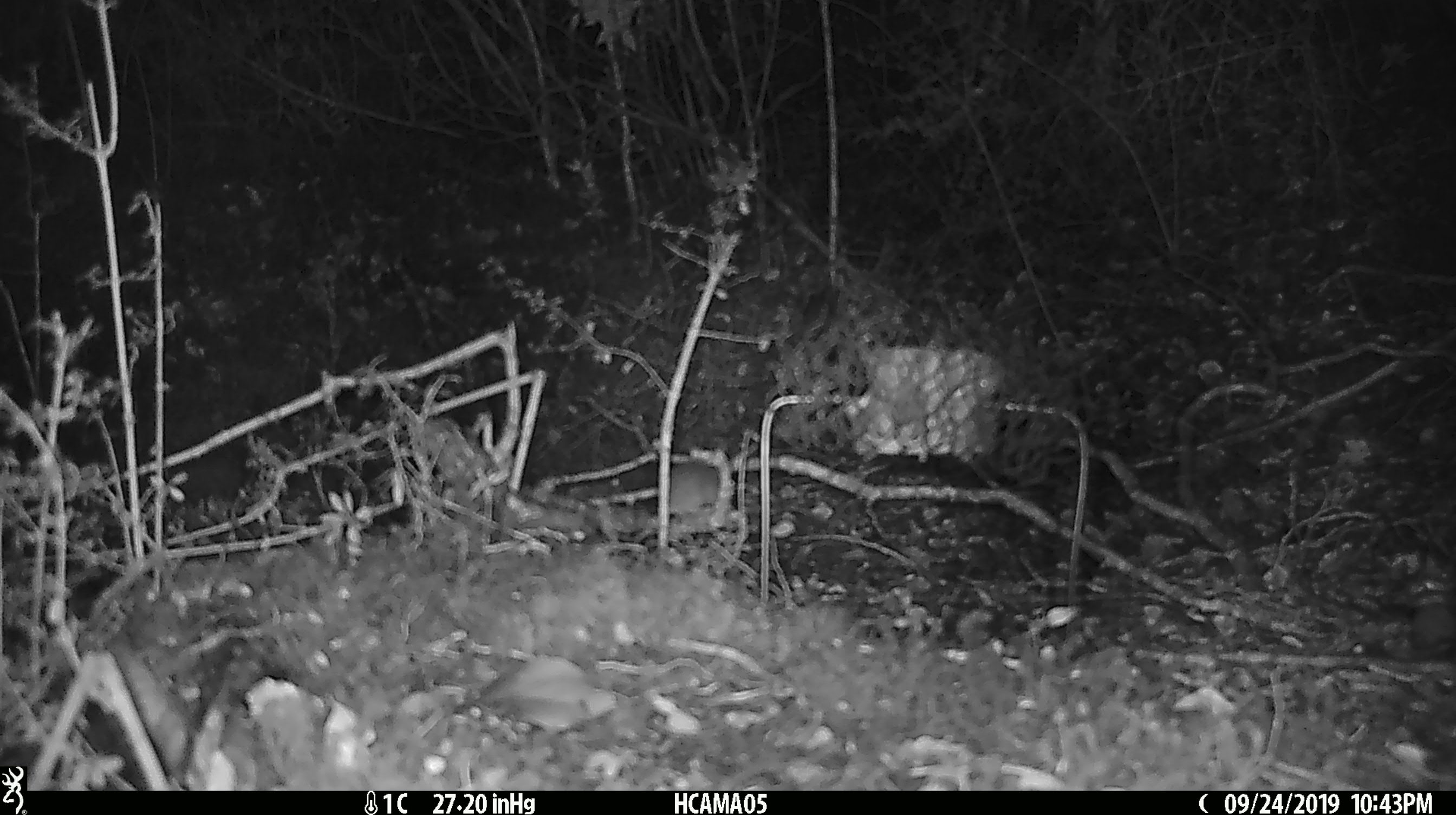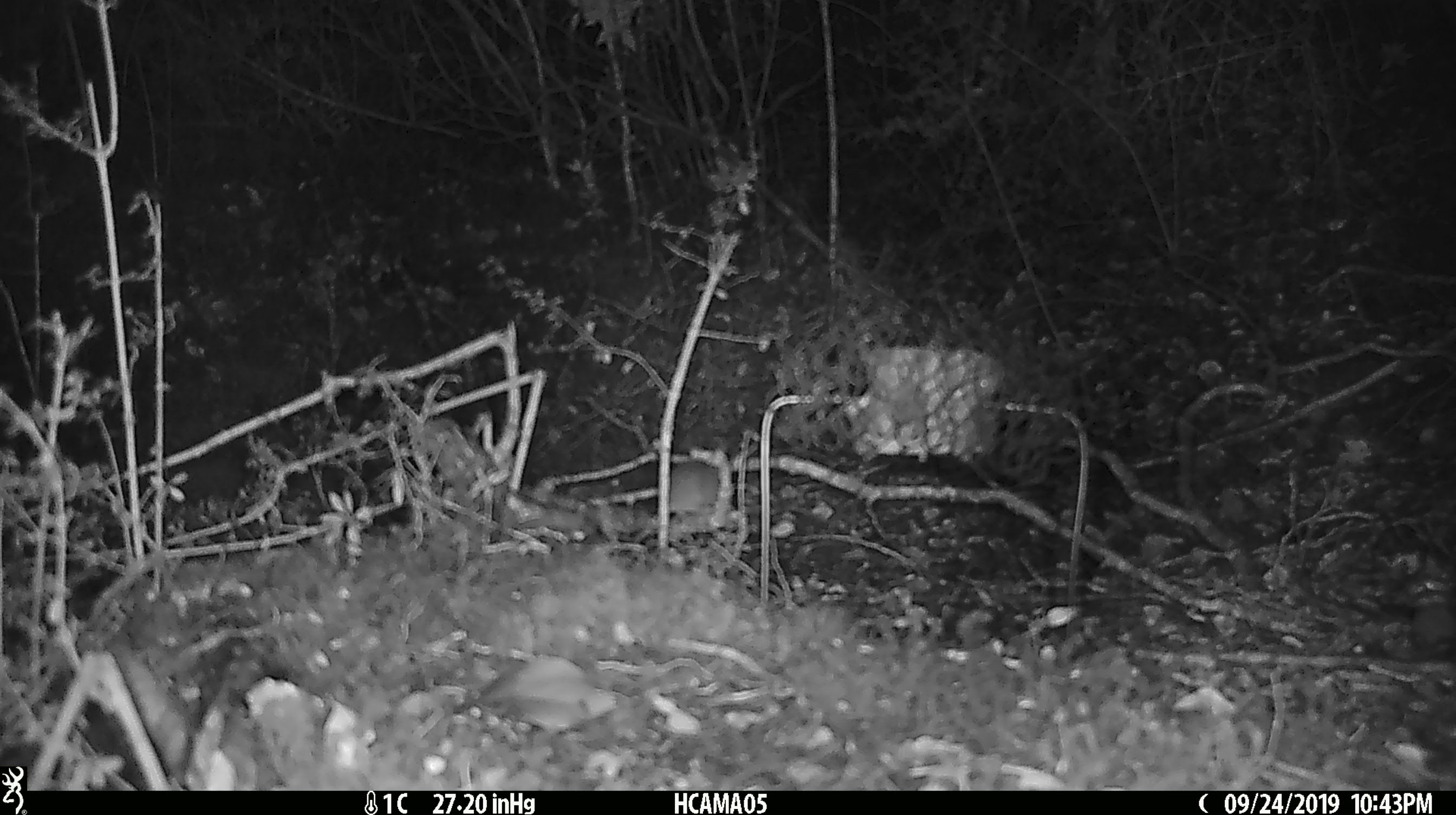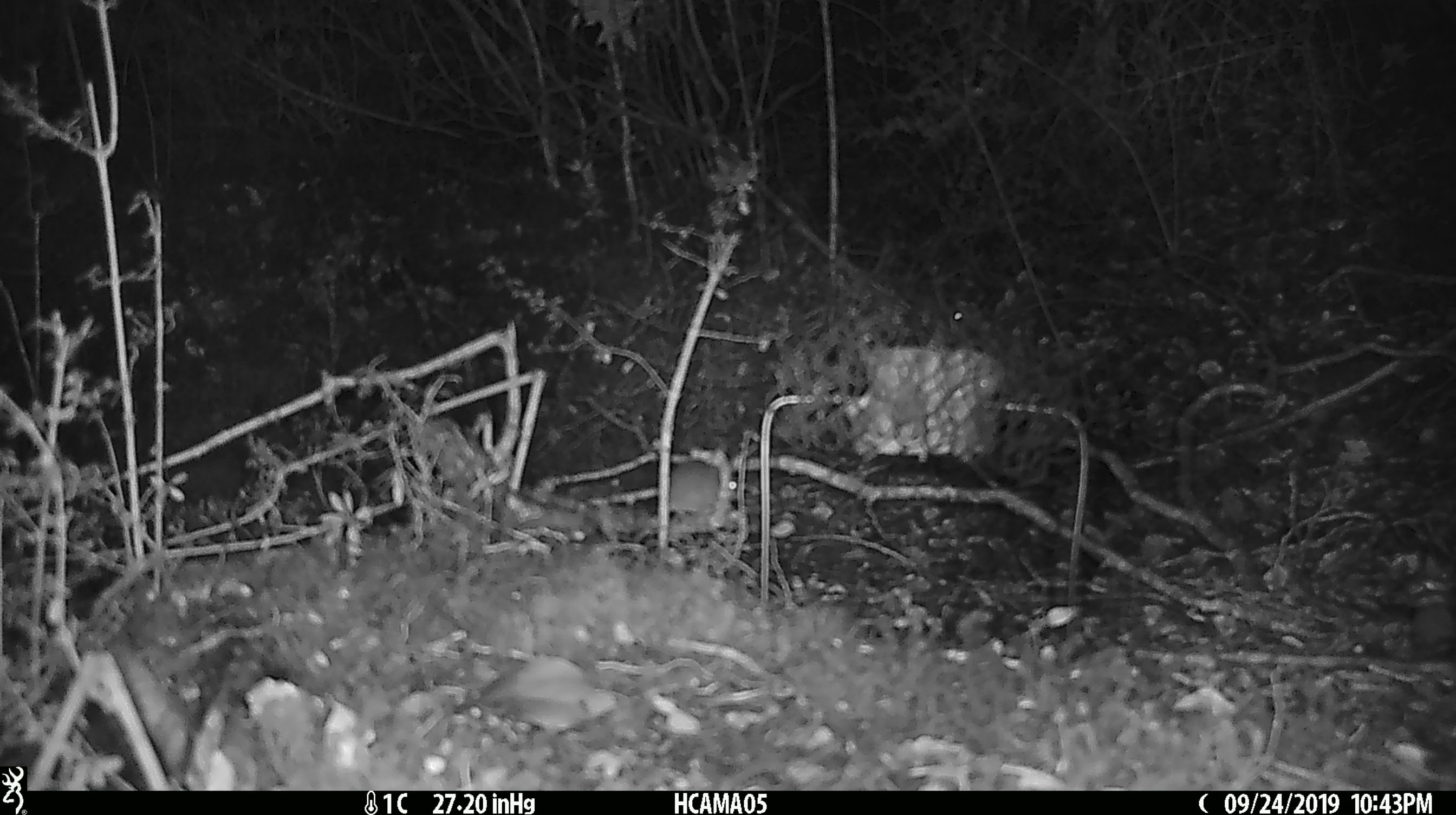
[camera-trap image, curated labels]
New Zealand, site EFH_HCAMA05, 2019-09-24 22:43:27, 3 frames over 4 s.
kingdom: Animalia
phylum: Chordata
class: Mammalia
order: Rodentia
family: Muridae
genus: Mus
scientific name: Mus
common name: mouse